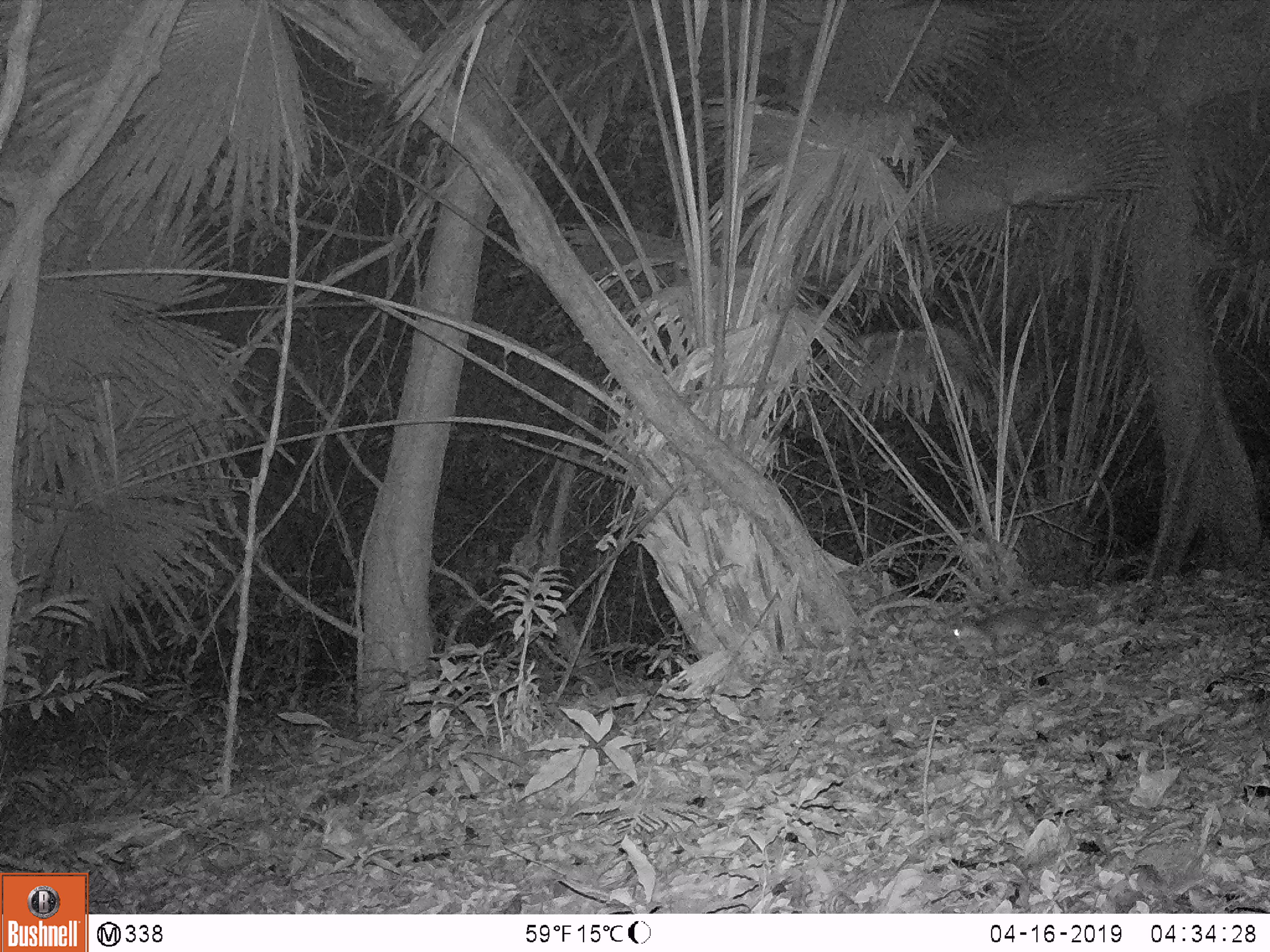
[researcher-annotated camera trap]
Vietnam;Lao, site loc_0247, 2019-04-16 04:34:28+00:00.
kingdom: Animalia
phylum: Chordata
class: Mammalia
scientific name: Mammalia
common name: mammal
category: unidentified small mammal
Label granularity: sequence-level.